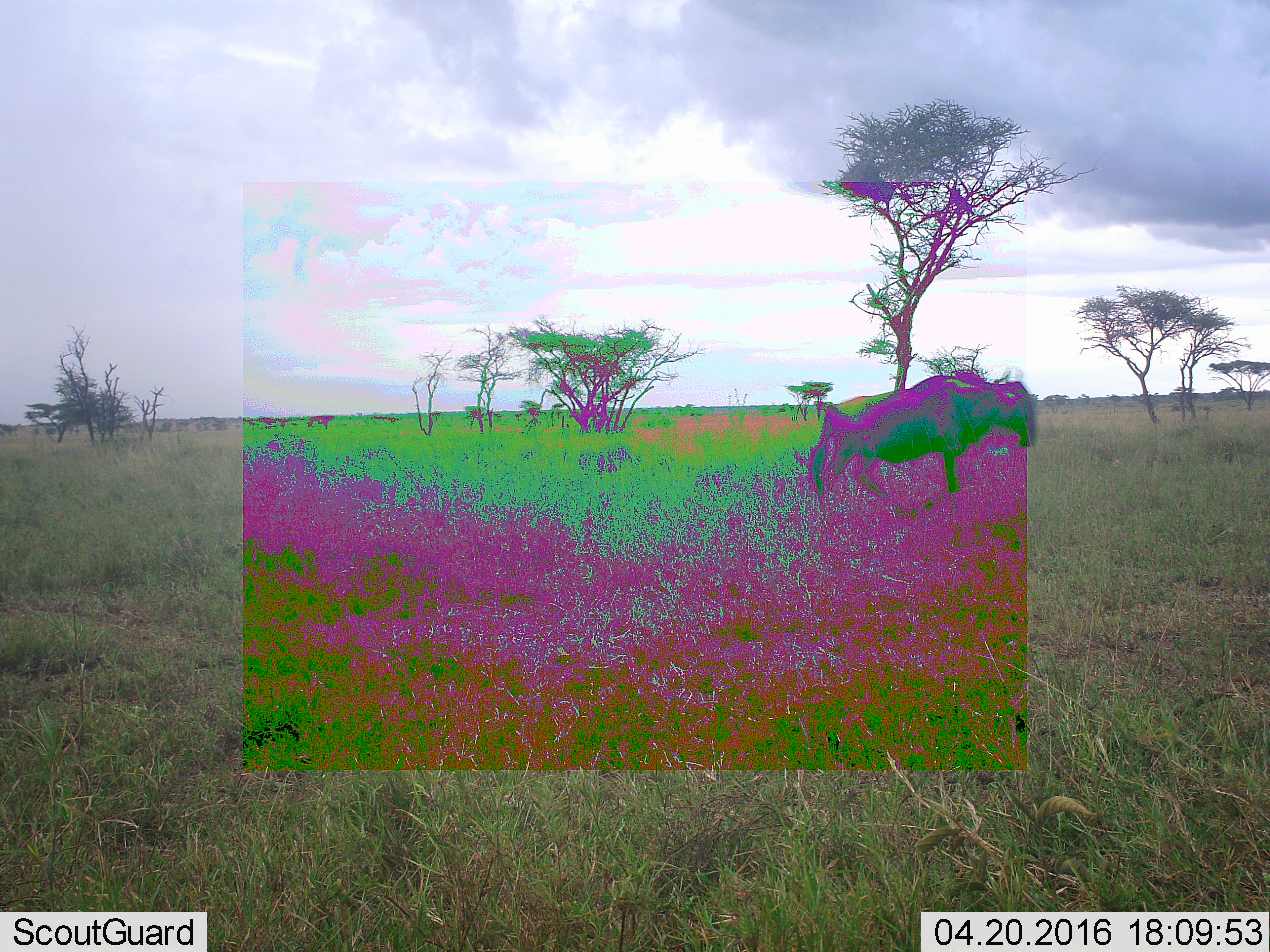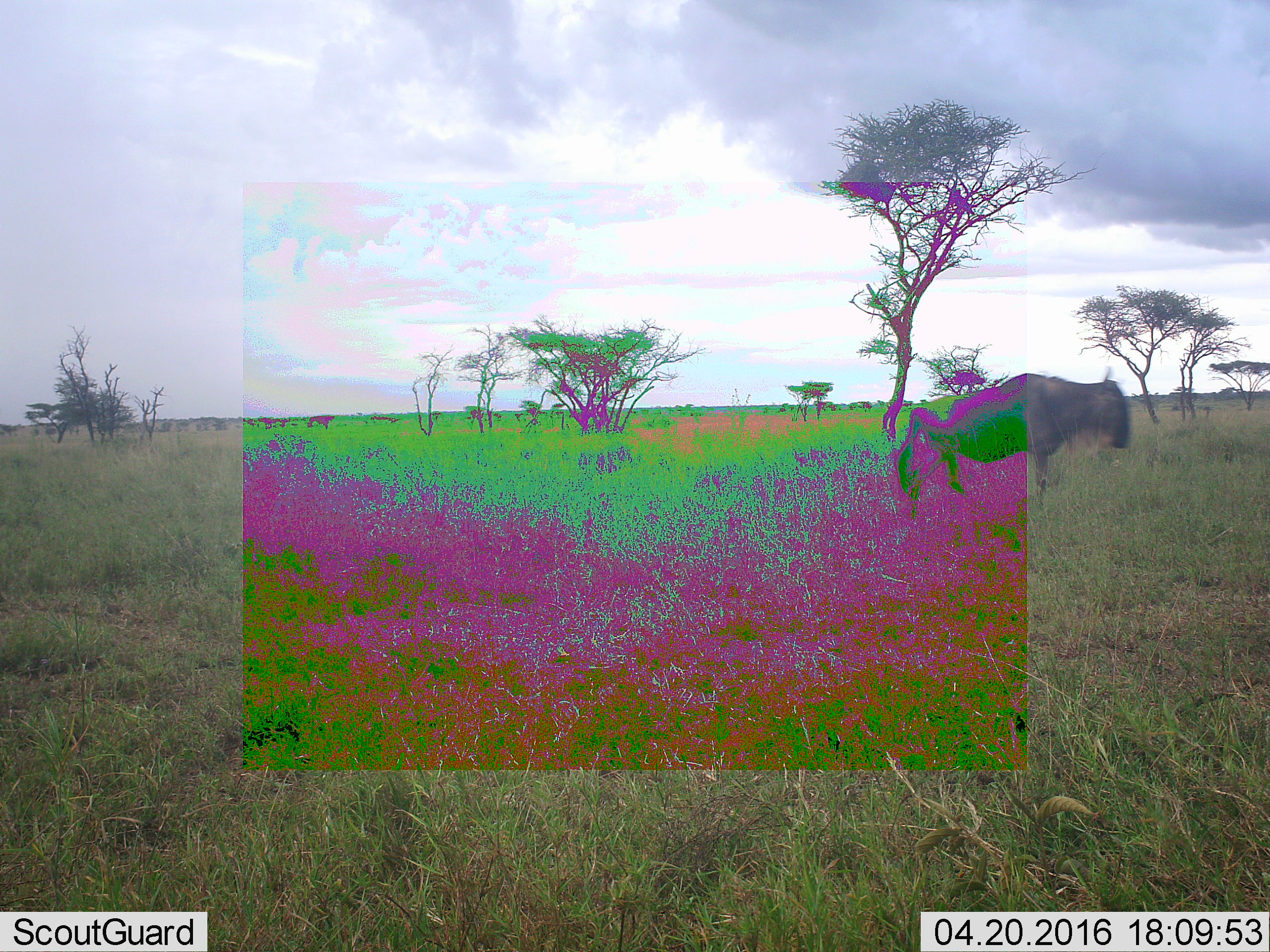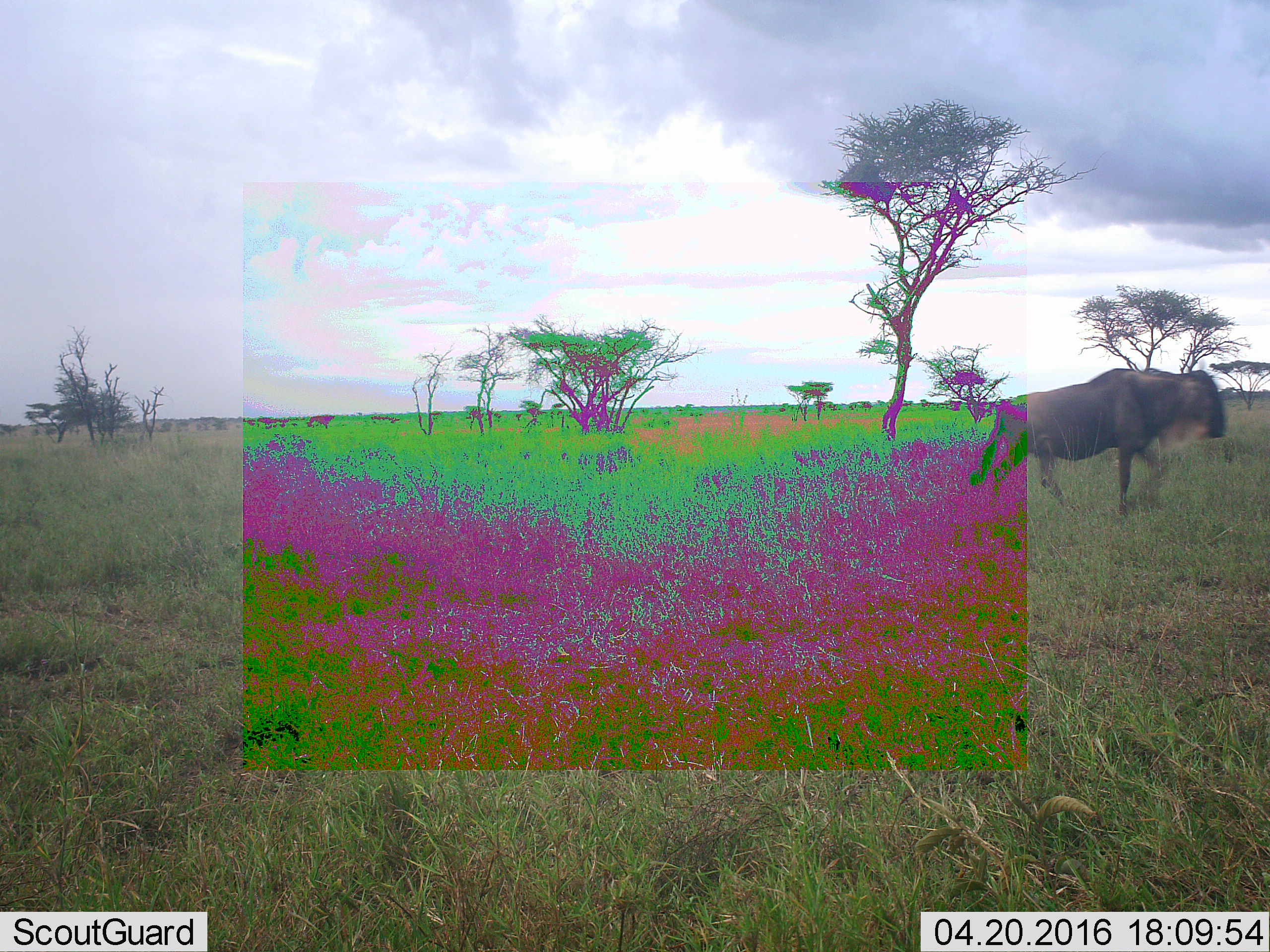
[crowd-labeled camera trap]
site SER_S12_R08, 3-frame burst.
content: unidentified animal